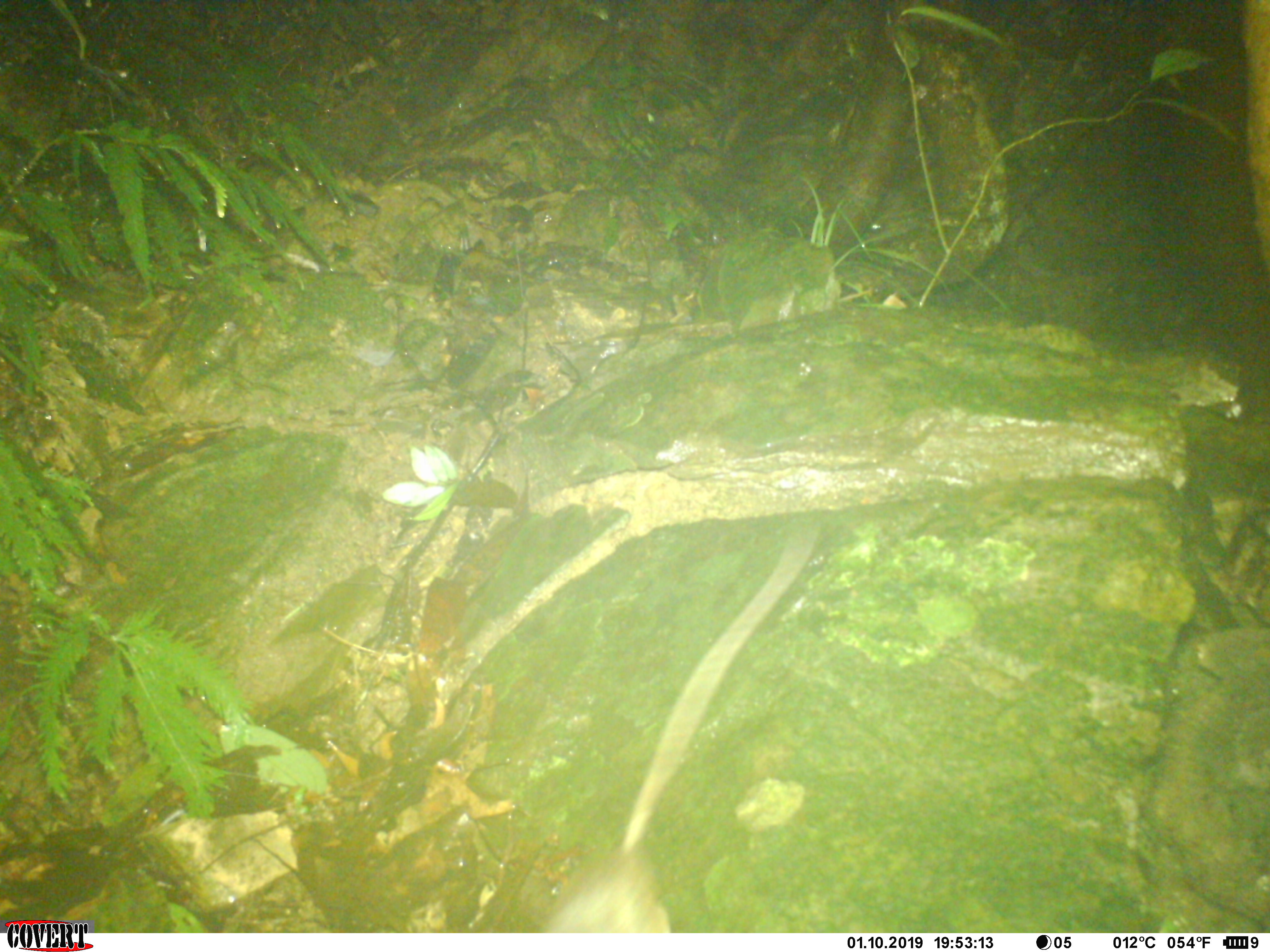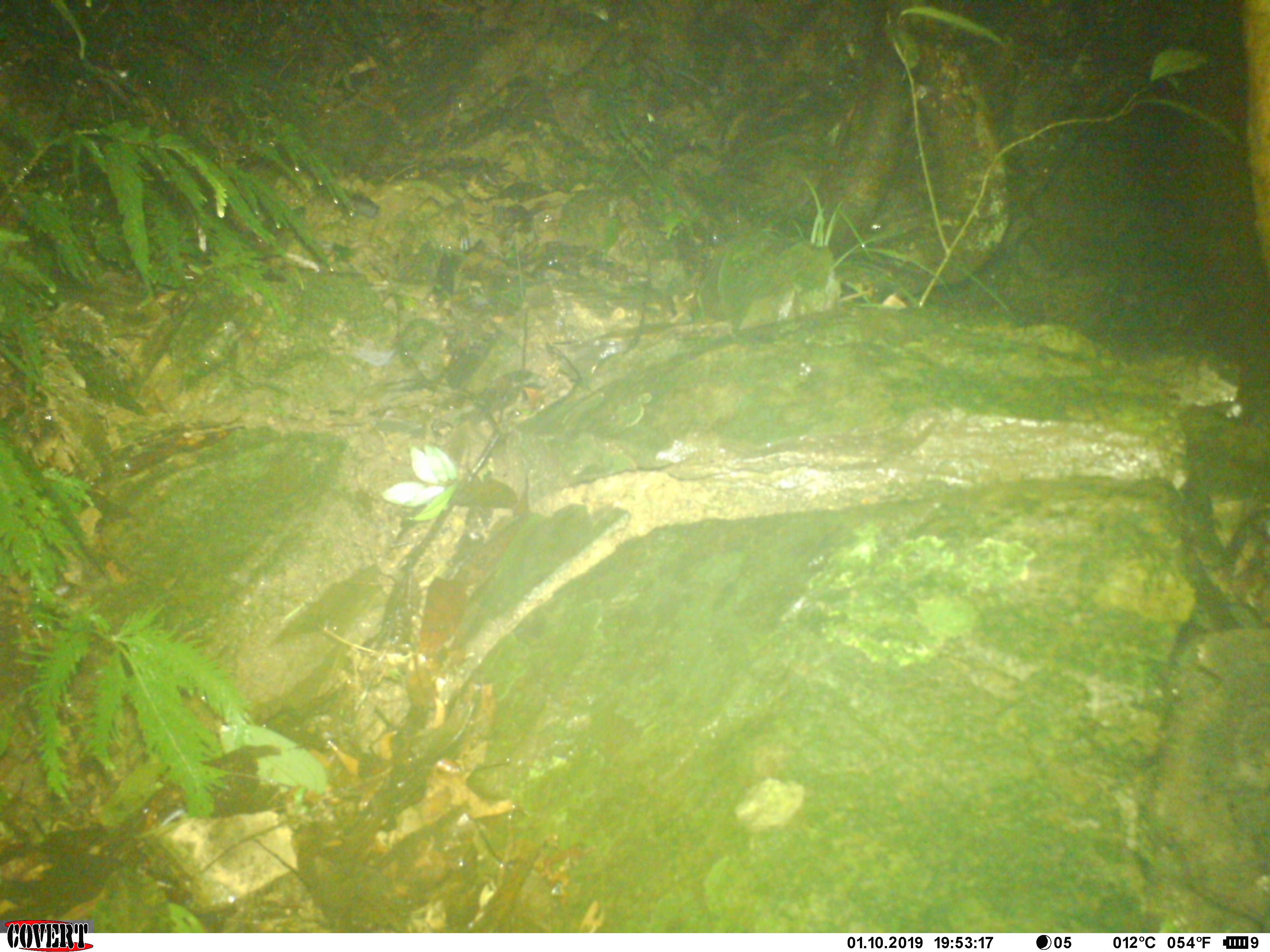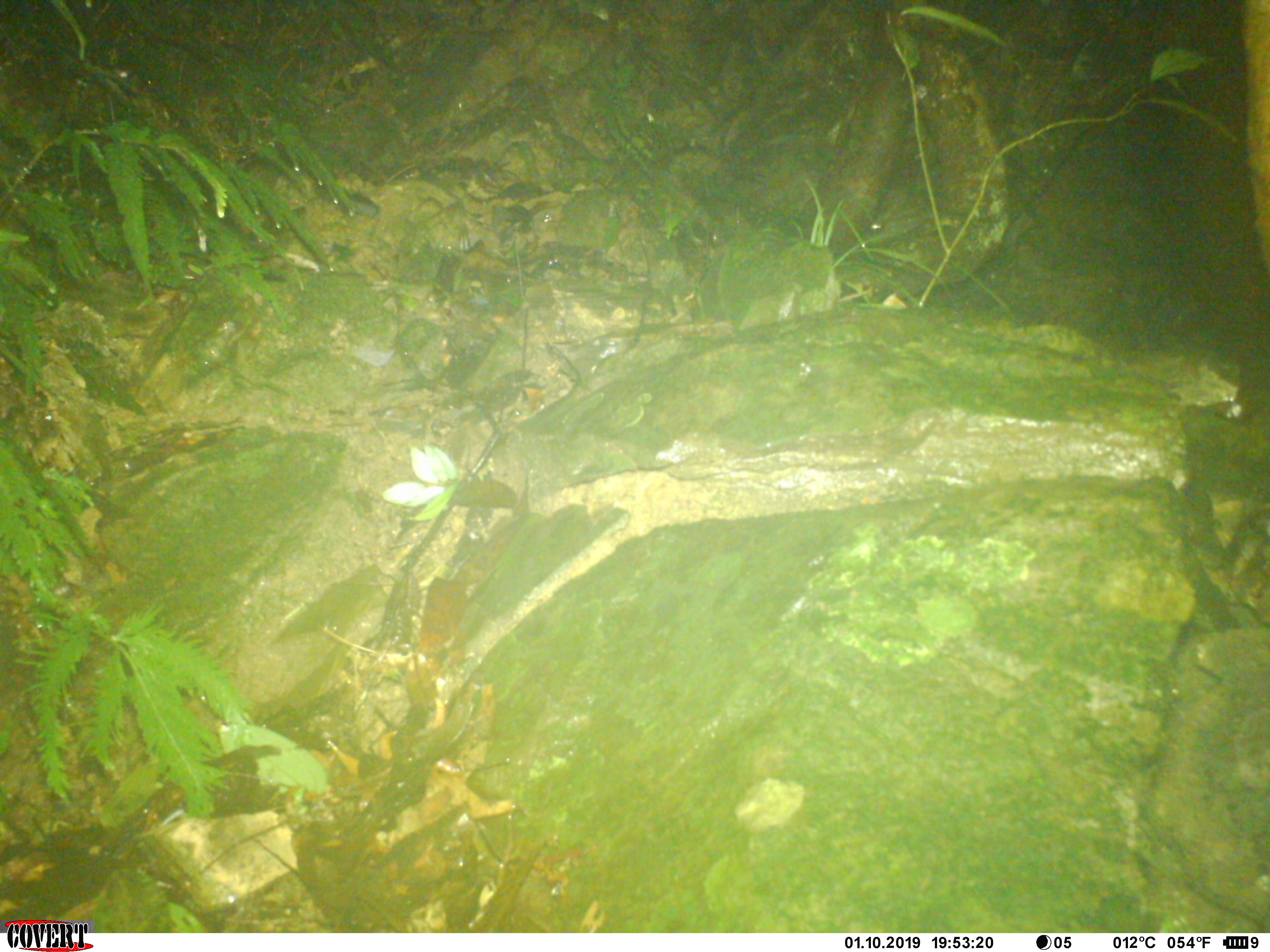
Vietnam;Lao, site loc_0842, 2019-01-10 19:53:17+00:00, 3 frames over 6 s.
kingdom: Animalia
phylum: Chordata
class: Mammalia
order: Rodentia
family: Muridae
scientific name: Muridae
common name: old-world mice and rats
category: unidentified murid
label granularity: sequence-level